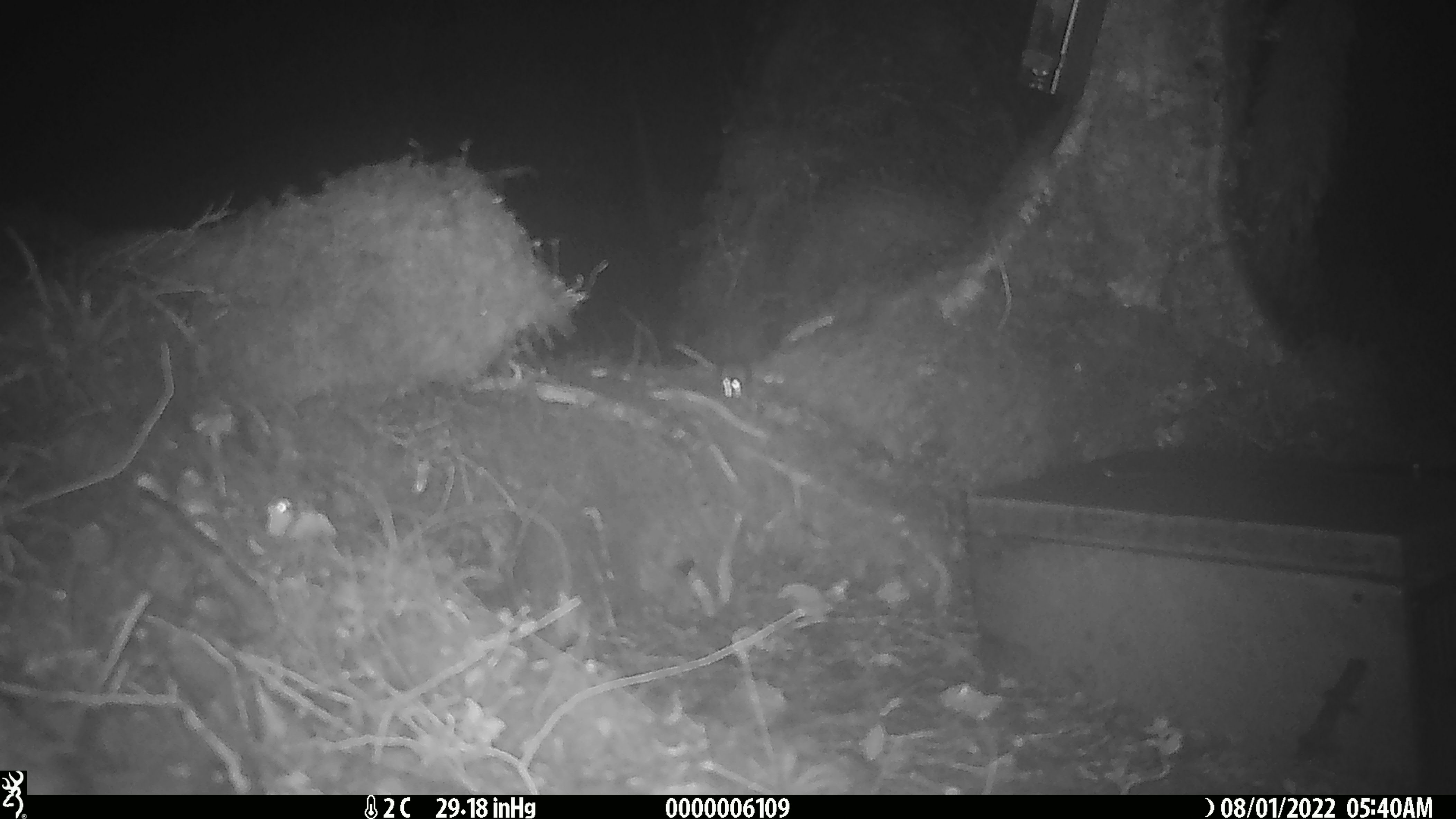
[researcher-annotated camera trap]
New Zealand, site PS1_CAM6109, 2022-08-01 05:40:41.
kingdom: Animalia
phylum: Chordata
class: Mammalia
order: Rodentia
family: Muridae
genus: Mus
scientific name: Mus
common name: mouse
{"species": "mouse (Mus)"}